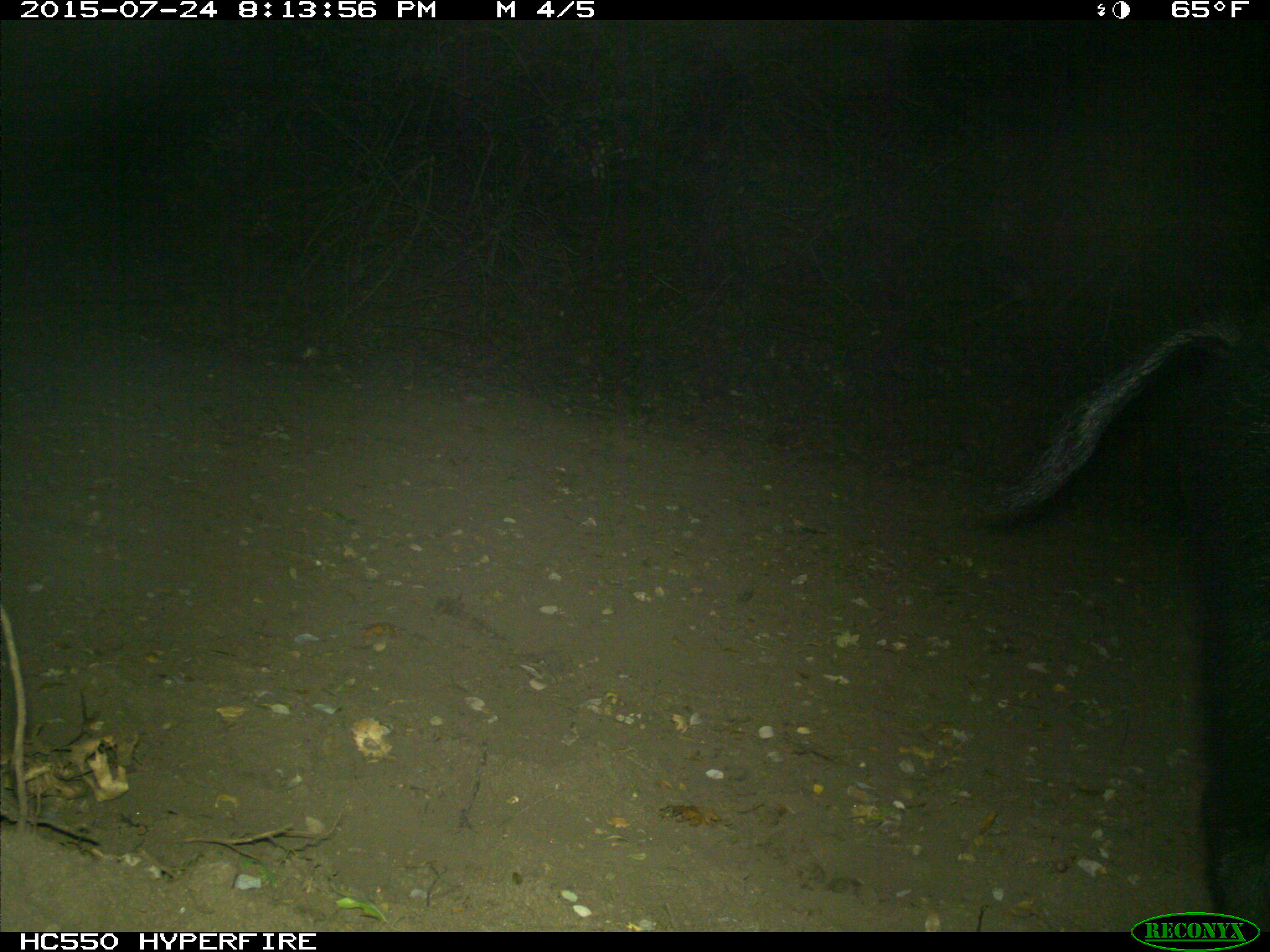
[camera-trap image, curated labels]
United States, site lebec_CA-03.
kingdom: Animalia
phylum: Chordata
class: Mammalia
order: Artiodactyla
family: Suidae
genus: Sus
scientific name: Sus scrofa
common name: wild boar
Sus scrofa (wild boar).